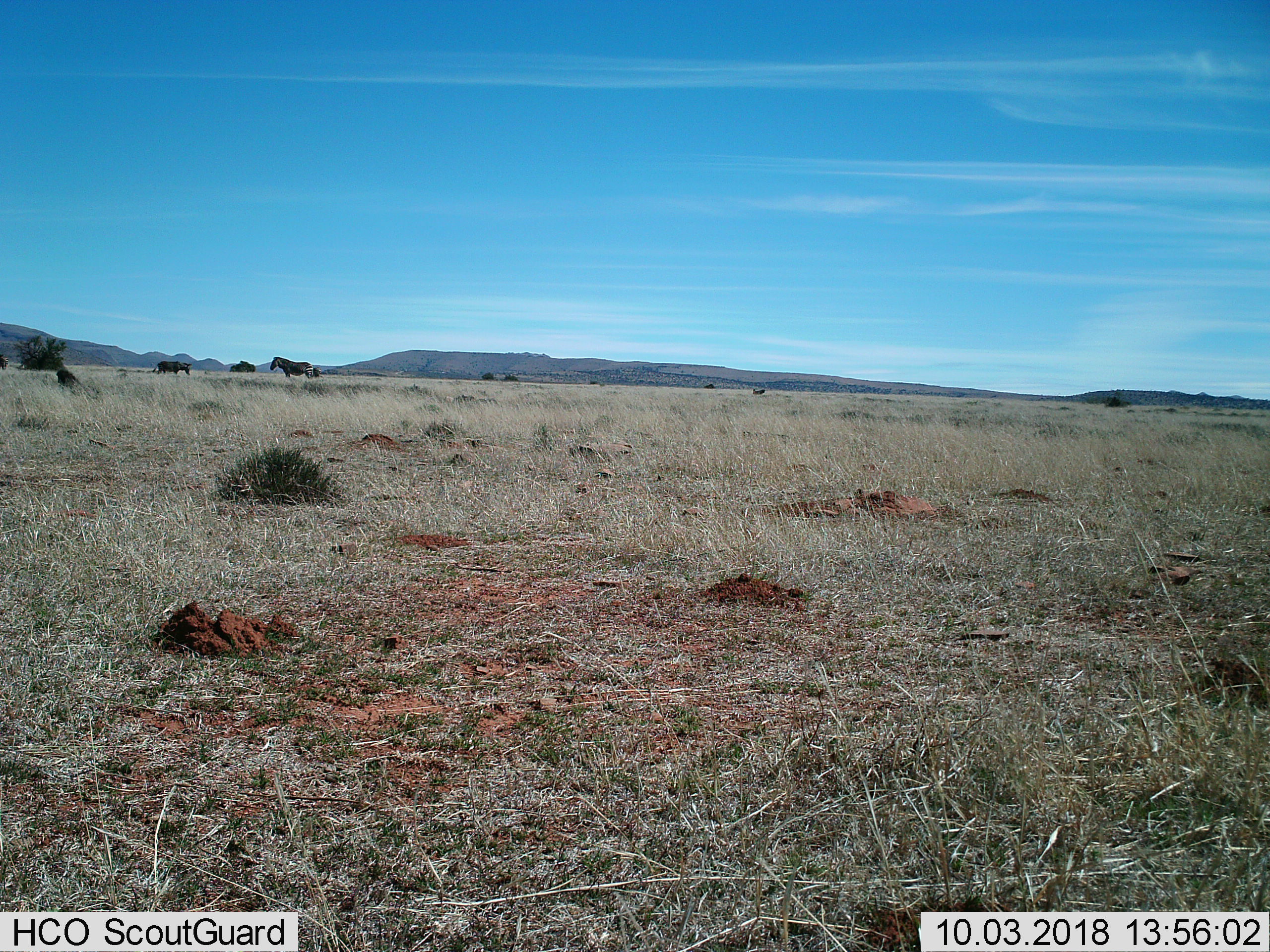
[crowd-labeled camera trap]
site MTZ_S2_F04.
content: unidentified animal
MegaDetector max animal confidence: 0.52